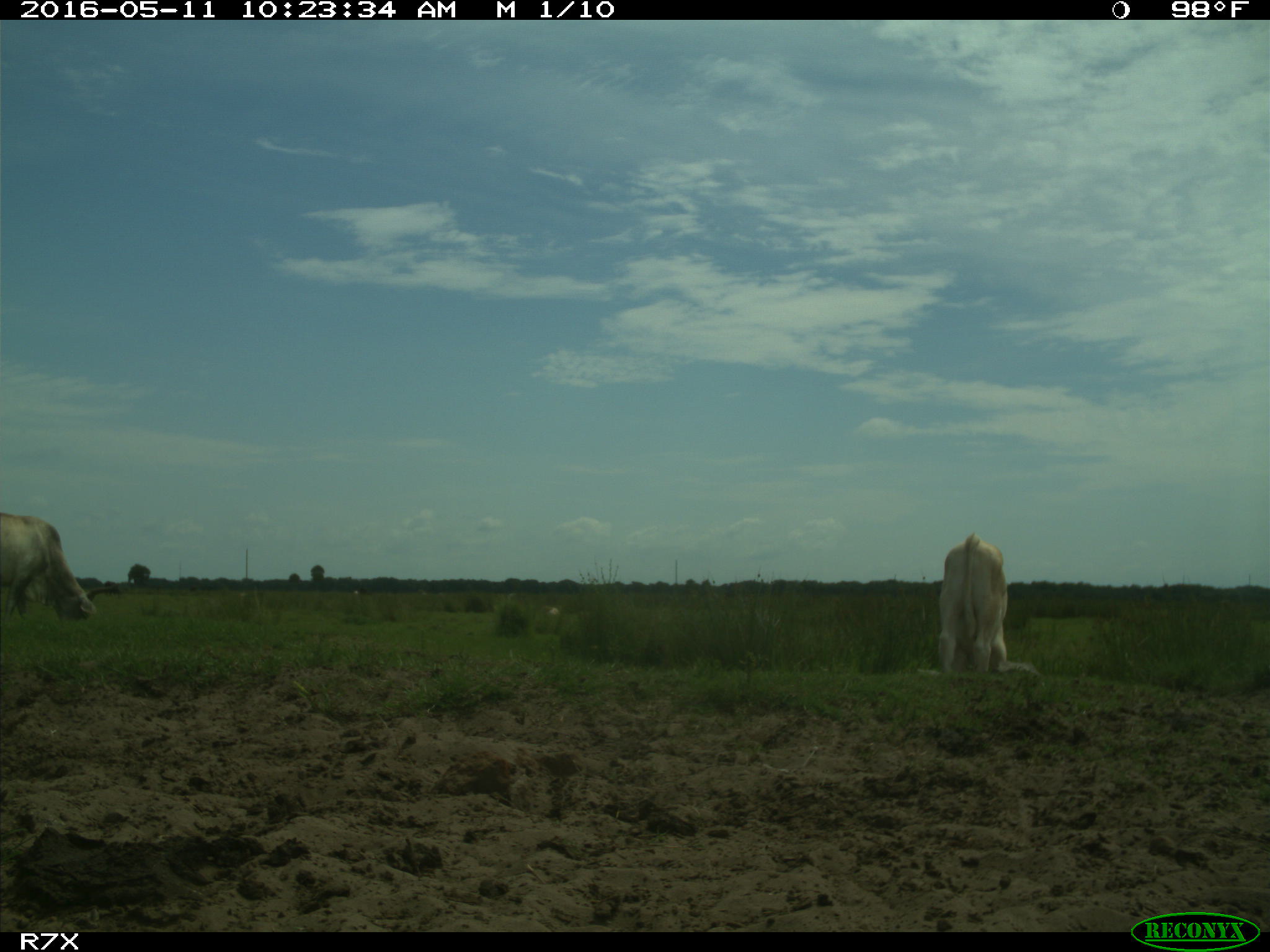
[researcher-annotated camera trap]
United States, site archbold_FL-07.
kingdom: Animalia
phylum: Chordata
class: Mammalia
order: Artiodactyla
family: Bovidae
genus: Bos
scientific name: Bos taurus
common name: domestic cow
Bos taurus (domestic cow).